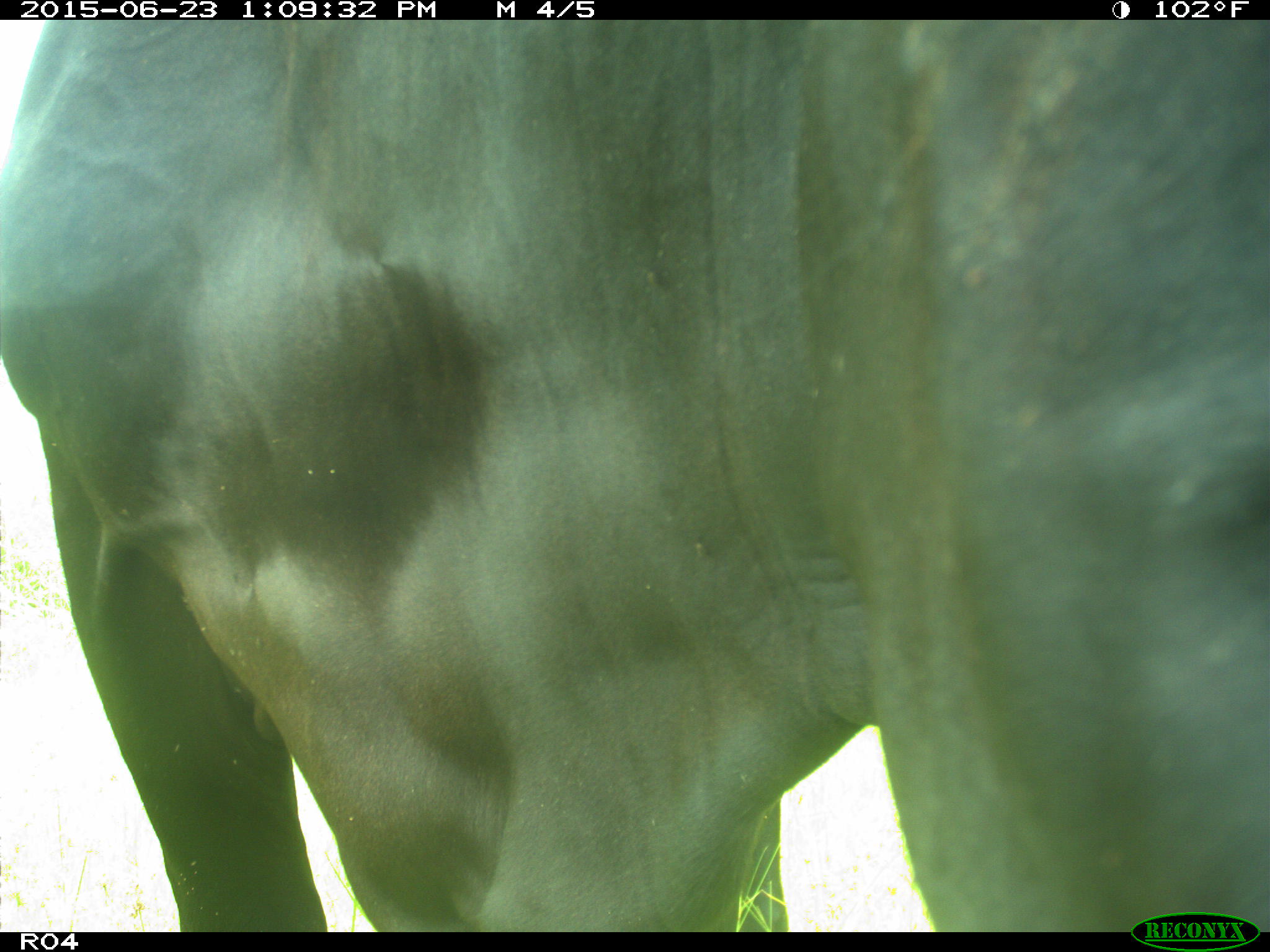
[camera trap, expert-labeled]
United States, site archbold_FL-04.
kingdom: Animalia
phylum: Chordata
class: Mammalia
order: Artiodactyla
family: Bovidae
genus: Bos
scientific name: Bos taurus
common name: domestic cow